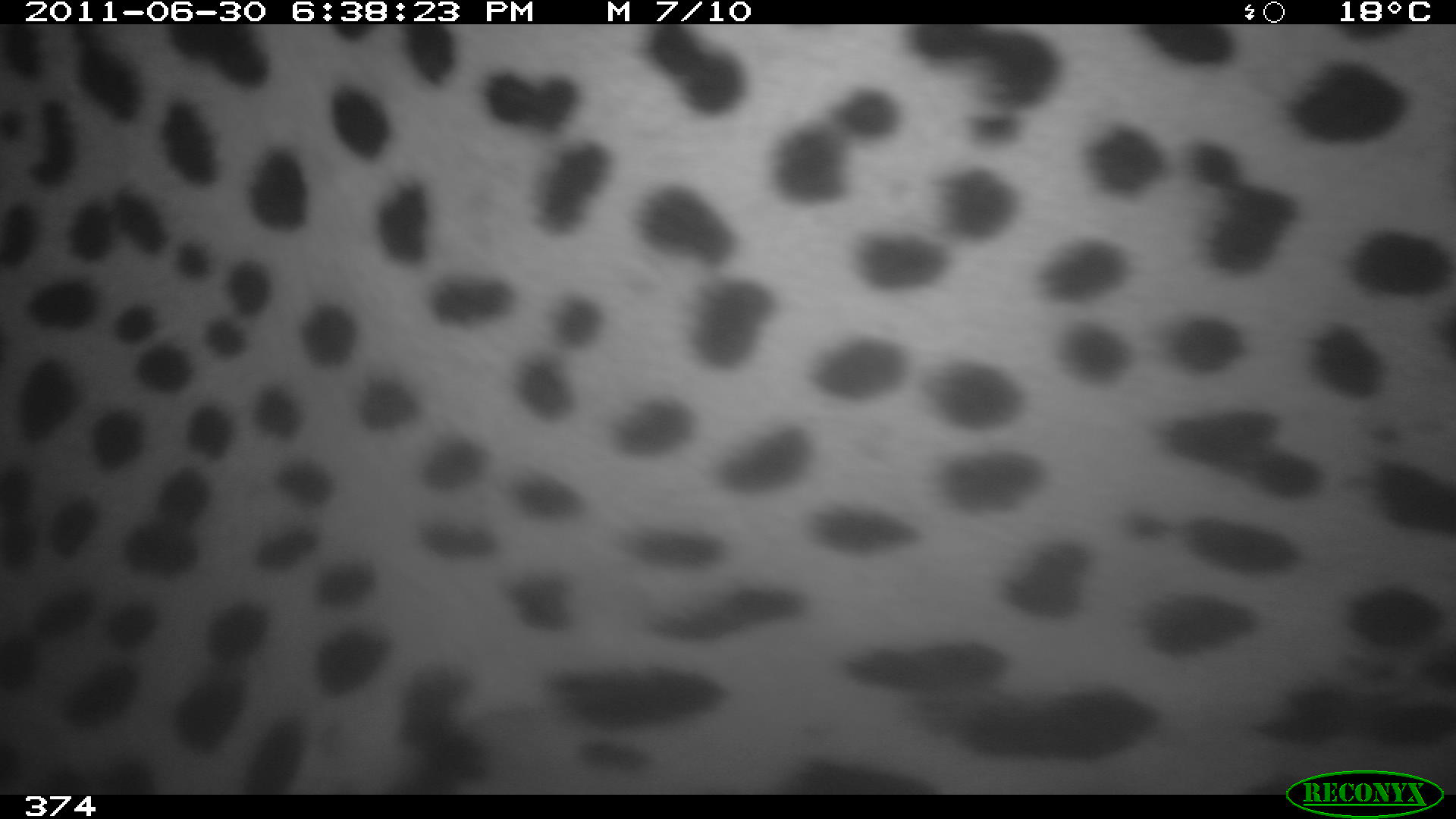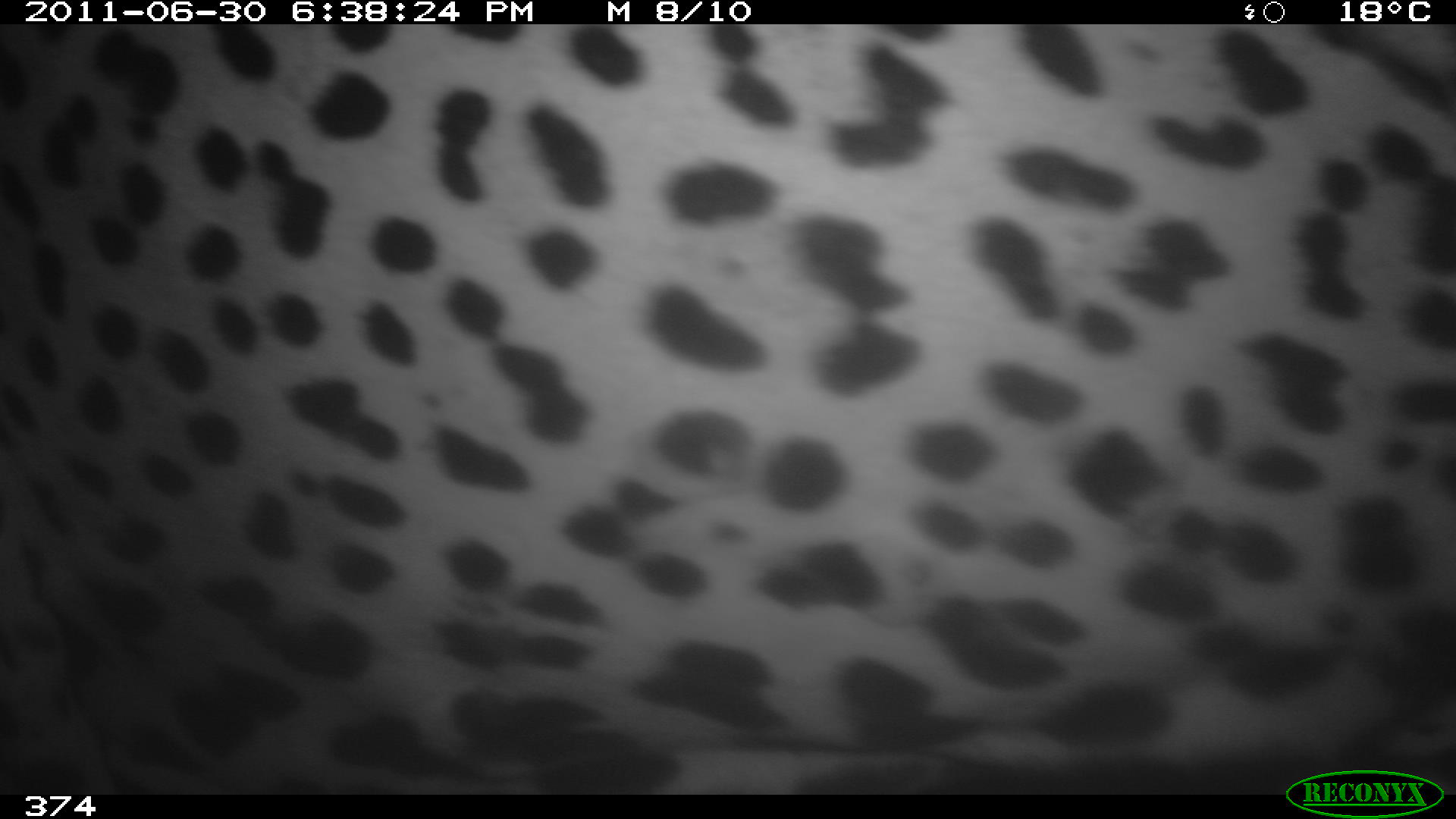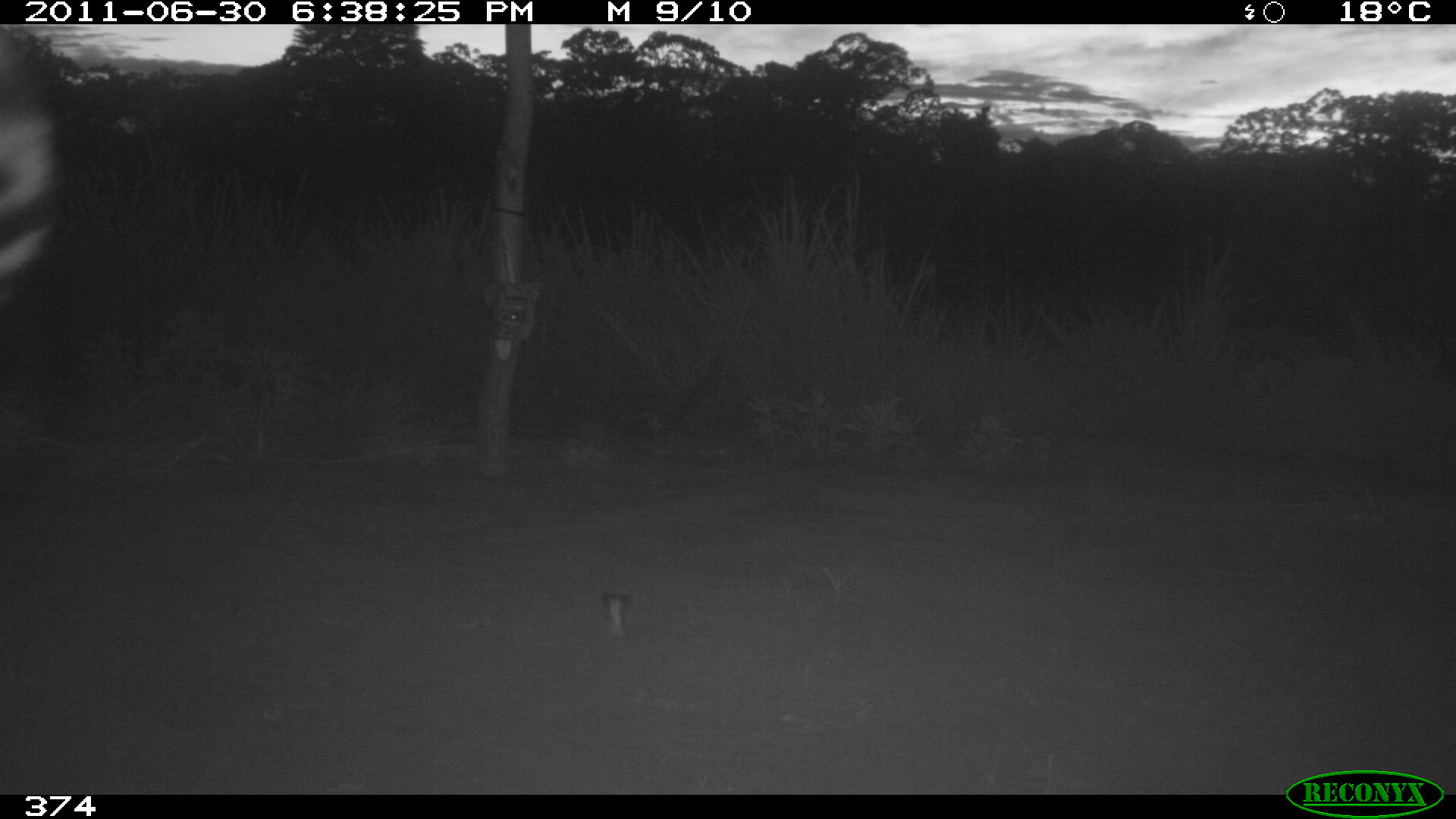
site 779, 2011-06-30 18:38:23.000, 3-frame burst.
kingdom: Animalia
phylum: Chordata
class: Mammalia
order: Carnivora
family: Felidae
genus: Panthera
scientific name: Panthera onca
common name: jaguar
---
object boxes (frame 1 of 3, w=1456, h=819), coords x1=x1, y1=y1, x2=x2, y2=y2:
panthera onca: x1=0, y1=24, x2=1456, y2=794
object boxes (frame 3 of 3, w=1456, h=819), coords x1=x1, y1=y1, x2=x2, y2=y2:
panthera onca: x1=0, y1=25, x2=64, y2=311